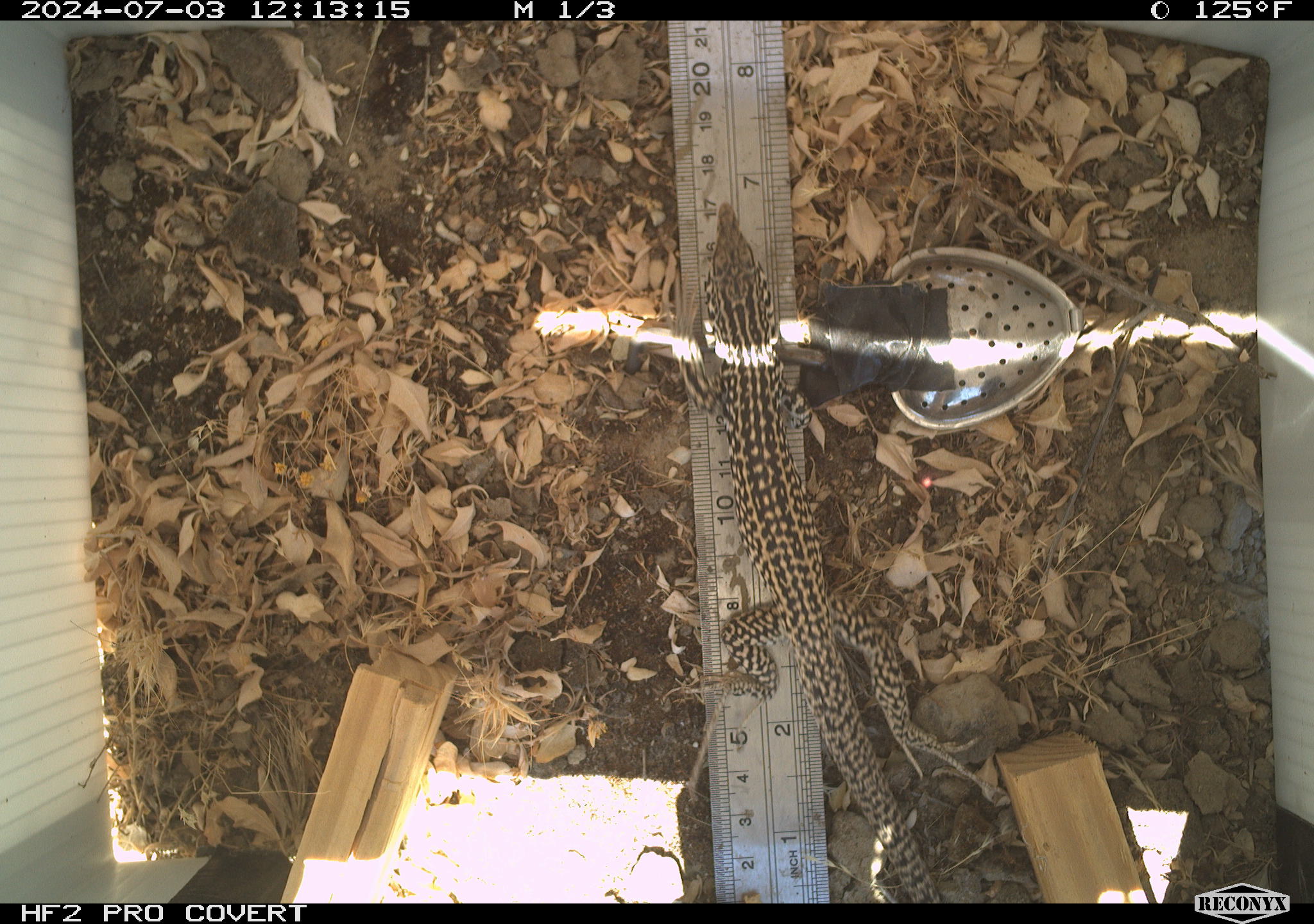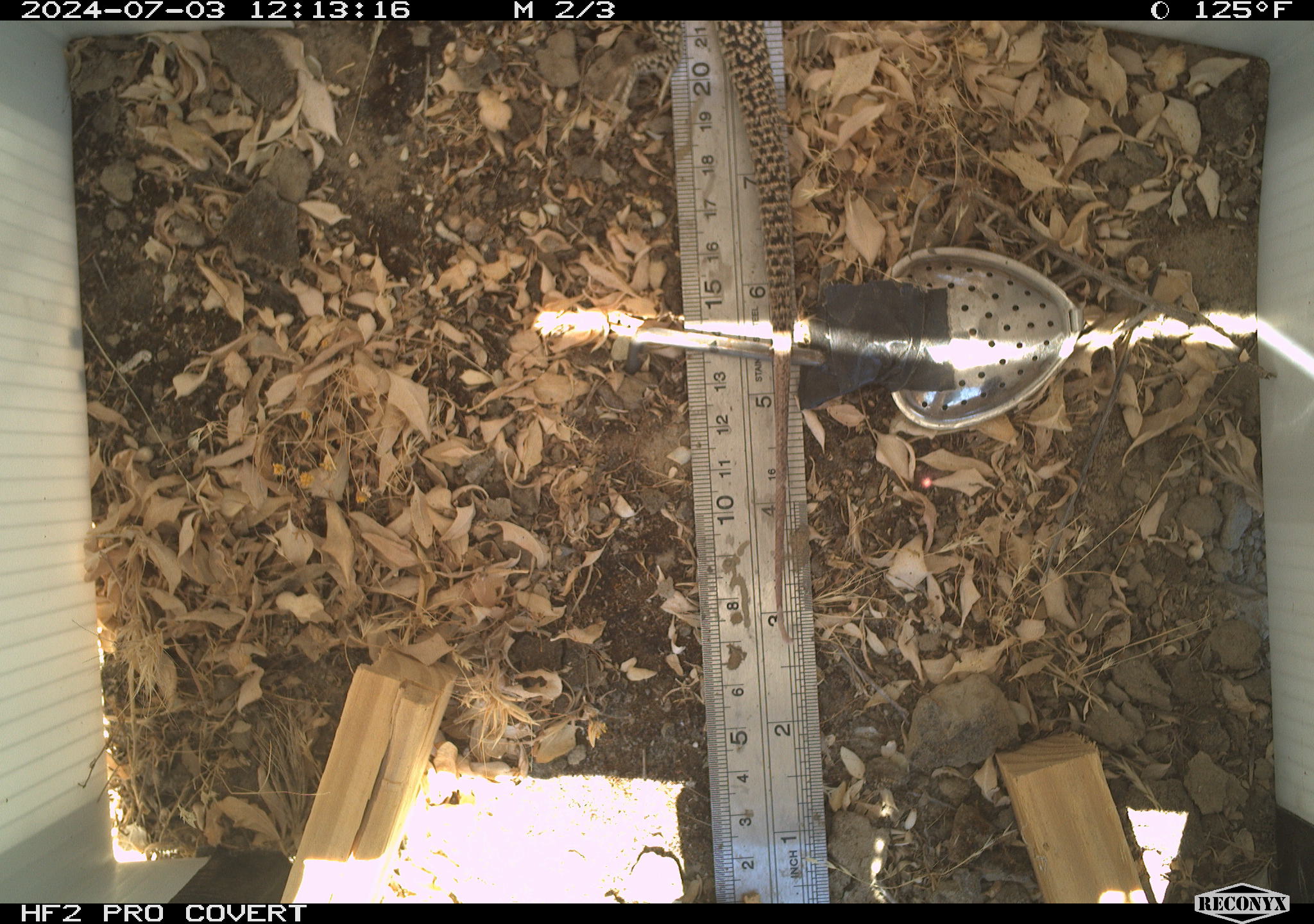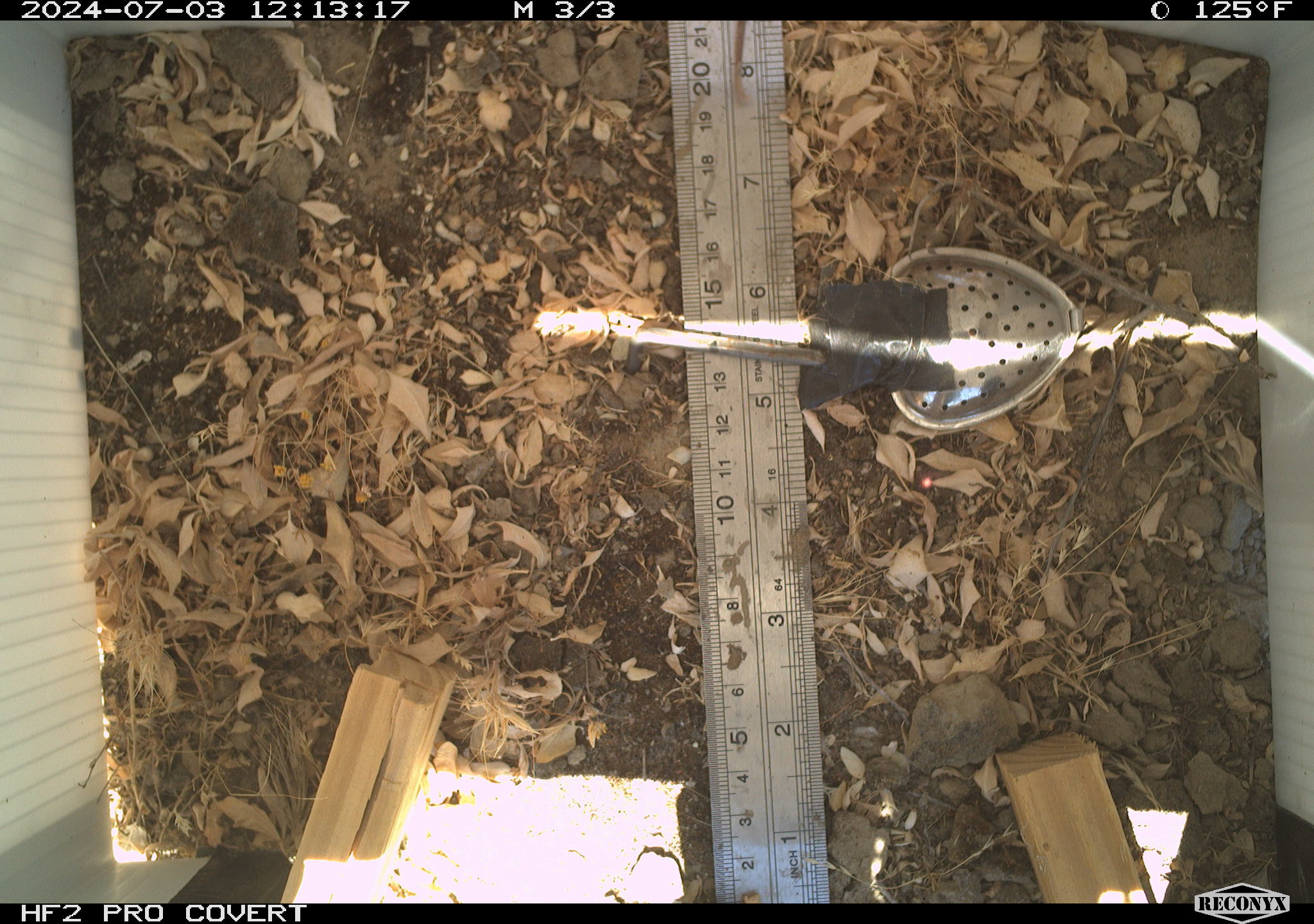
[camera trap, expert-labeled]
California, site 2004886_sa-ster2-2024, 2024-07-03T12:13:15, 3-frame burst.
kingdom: Animalia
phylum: Chordata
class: Reptilia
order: Squamata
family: Teiidae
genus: Aspidoscelis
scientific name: Aspidoscelis tigris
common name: western whiptail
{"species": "western whiptail (Aspidoscelis tigris)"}